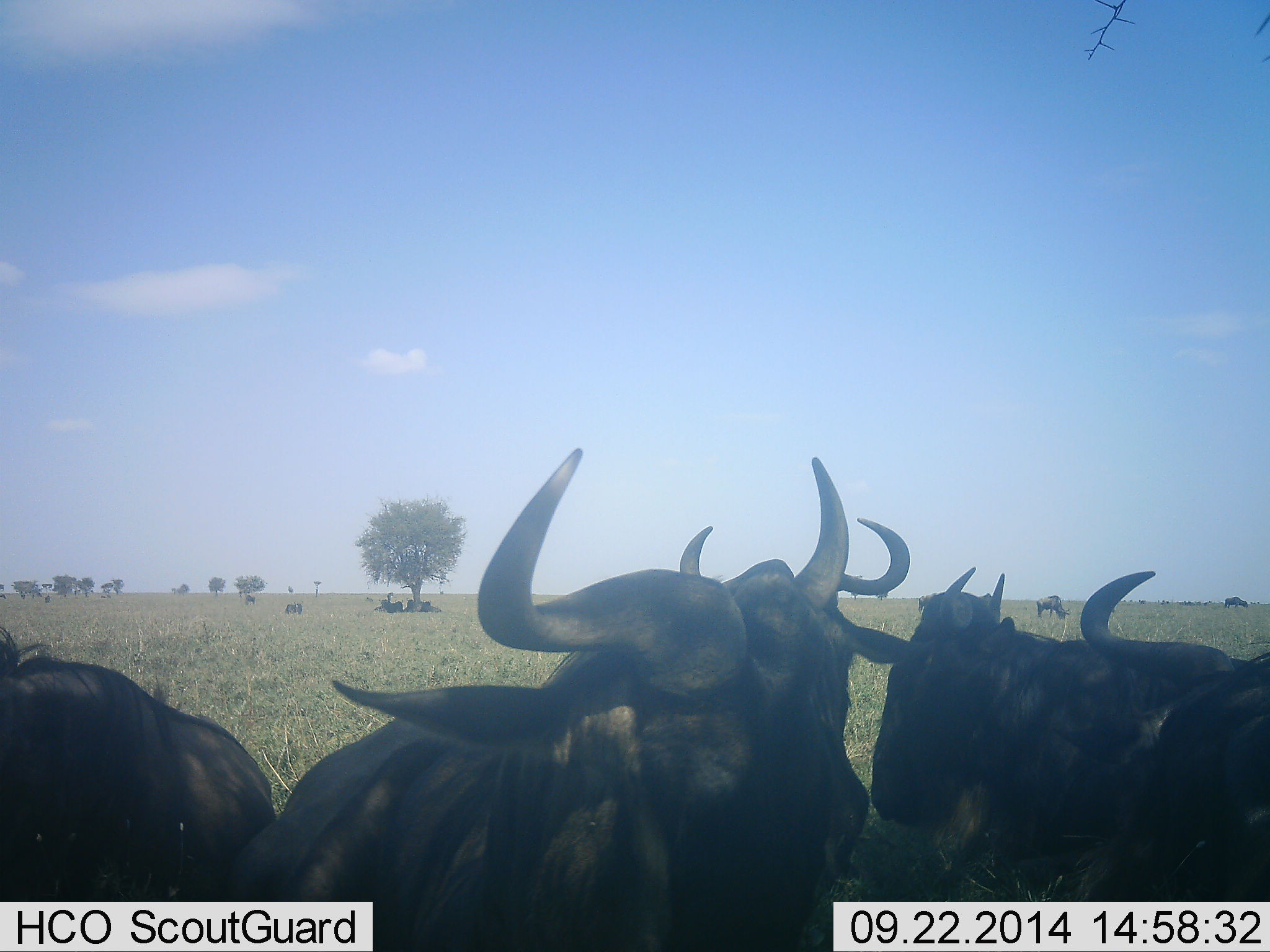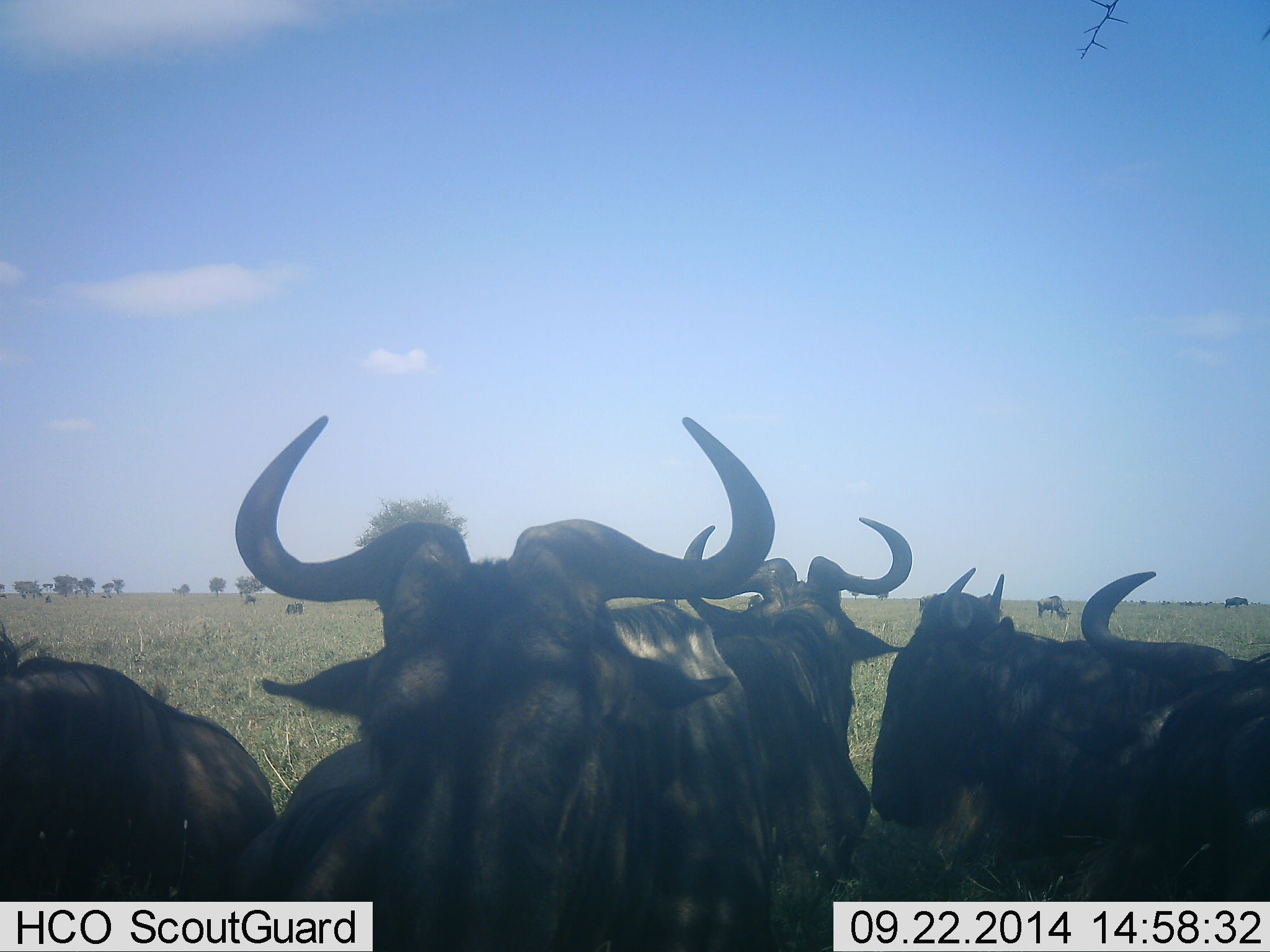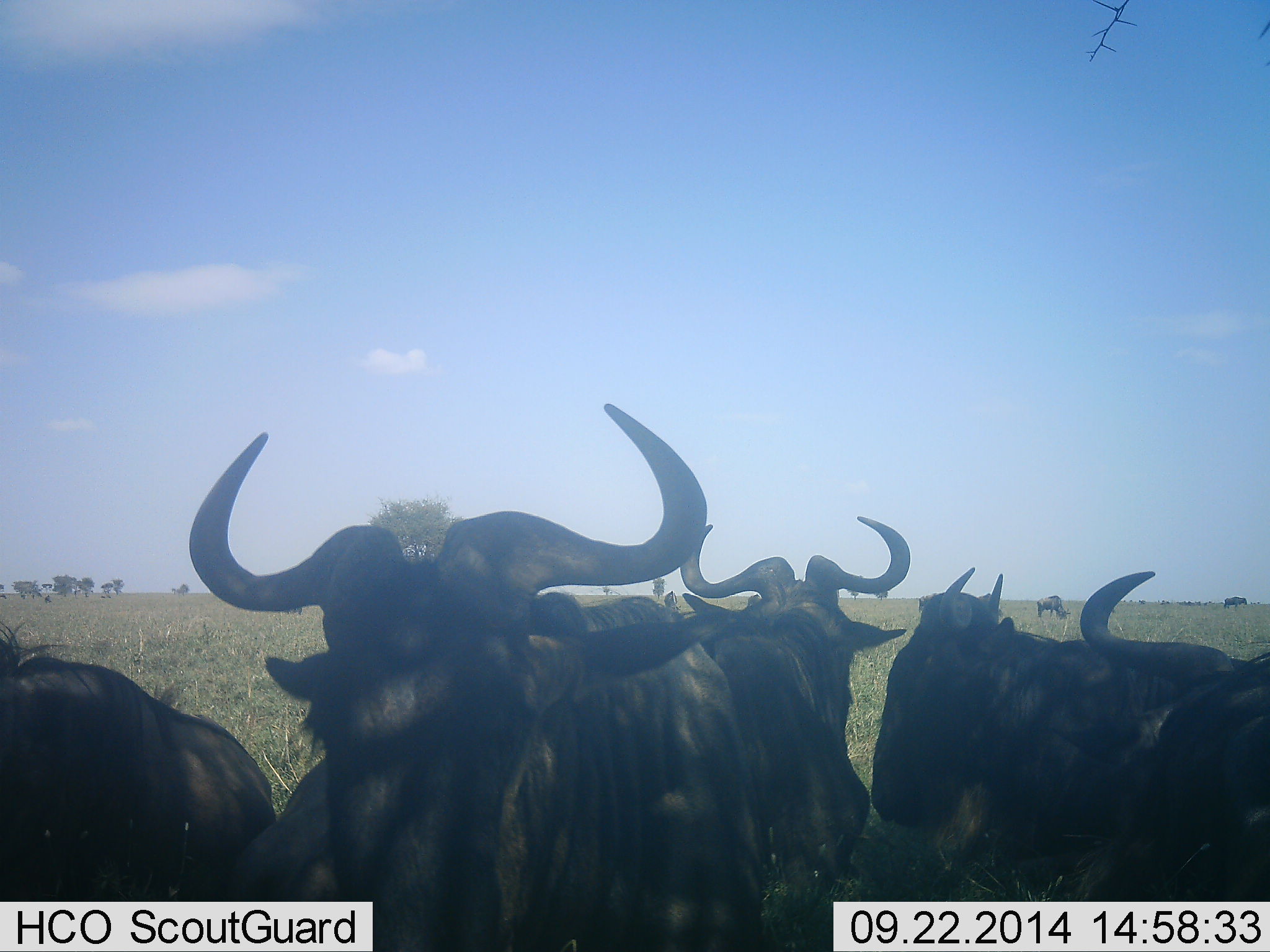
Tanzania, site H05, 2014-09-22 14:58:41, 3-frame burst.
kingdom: Animalia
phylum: Chordata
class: Mammalia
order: Artiodactyla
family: Bovidae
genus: Connochaetes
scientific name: Connochaetes taurinus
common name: blue wildebeest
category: wildebeest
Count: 9.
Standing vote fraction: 50%.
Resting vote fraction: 70%.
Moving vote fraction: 10%.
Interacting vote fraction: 0%.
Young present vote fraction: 0%.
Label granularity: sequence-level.